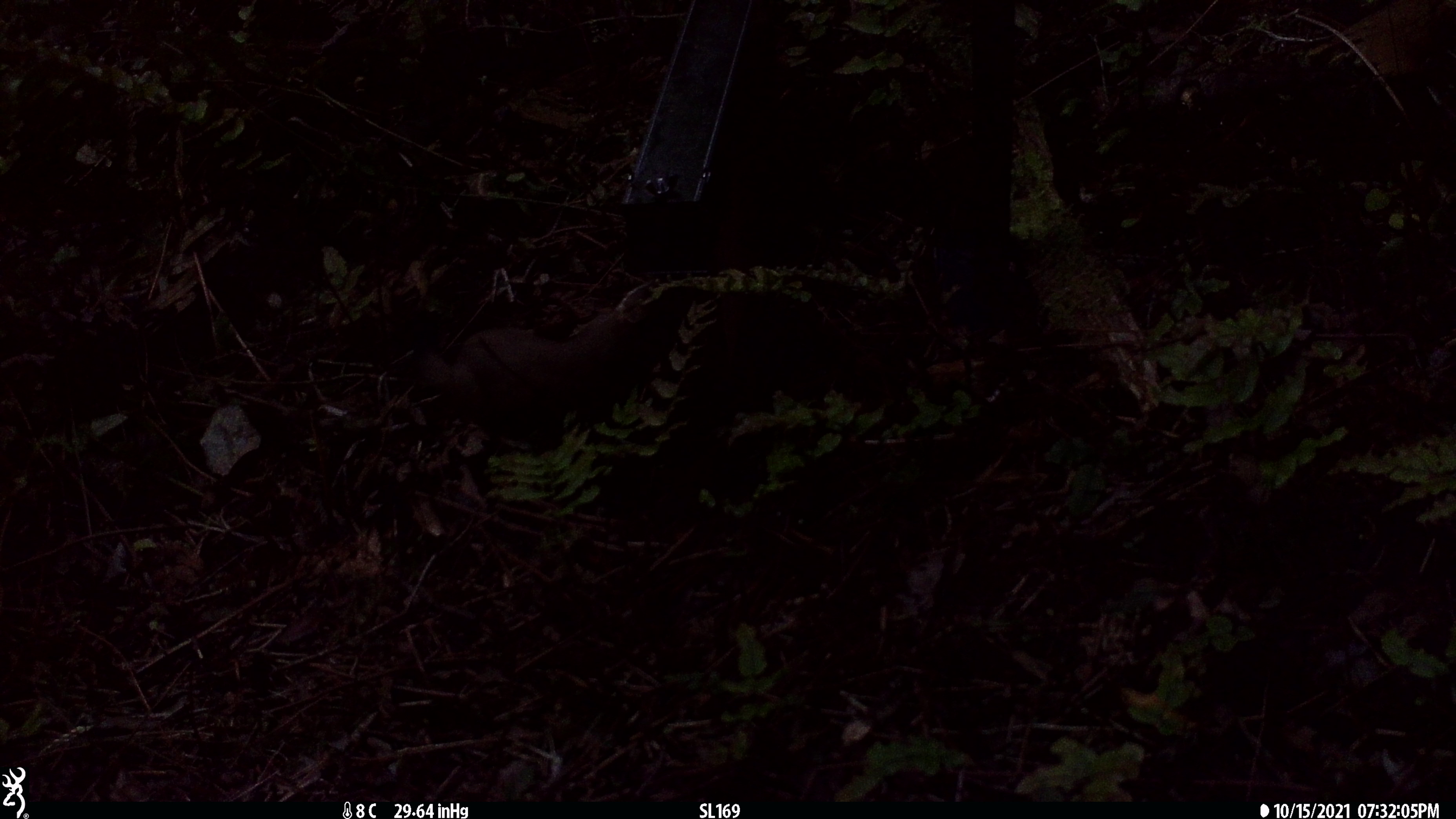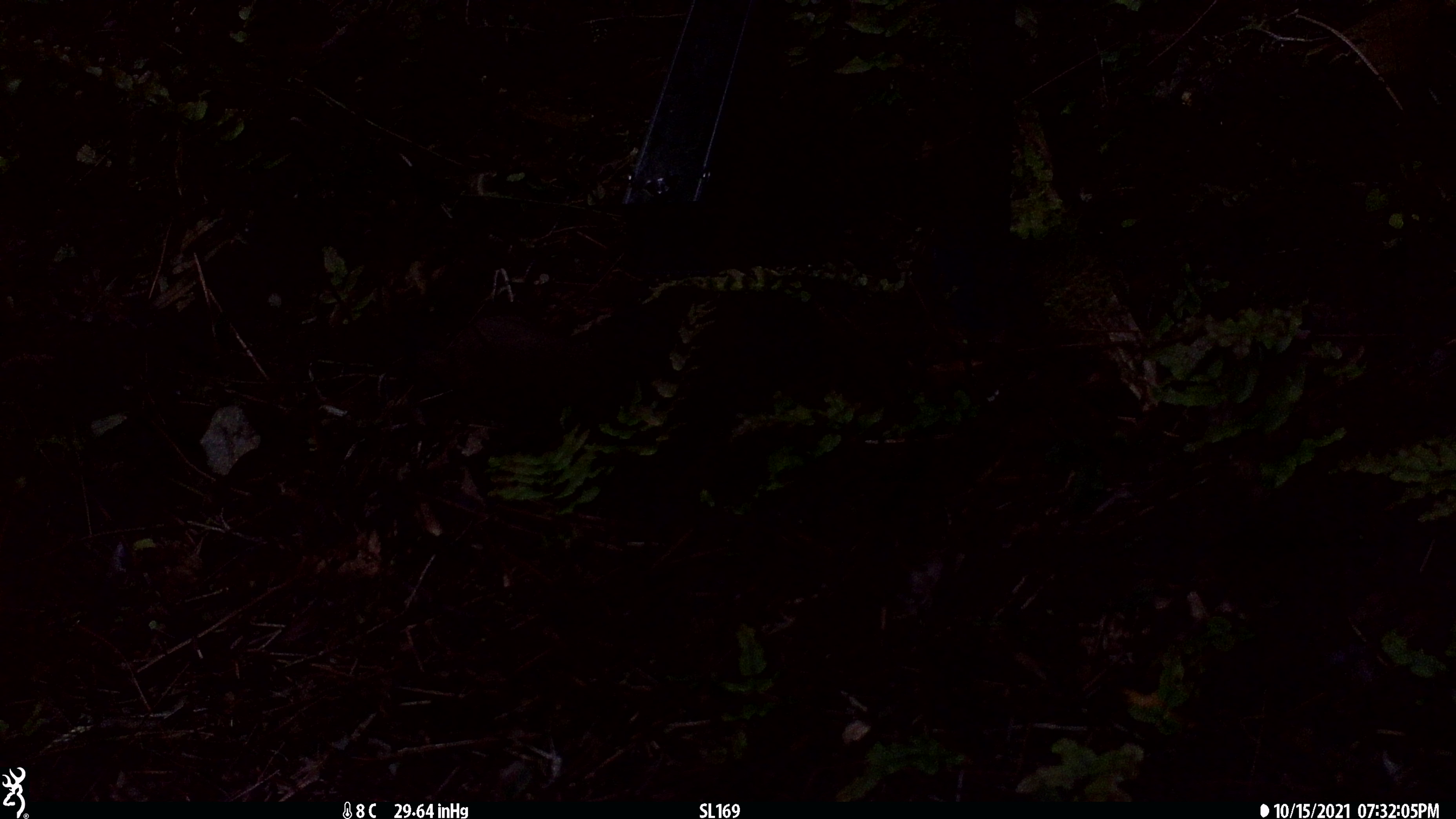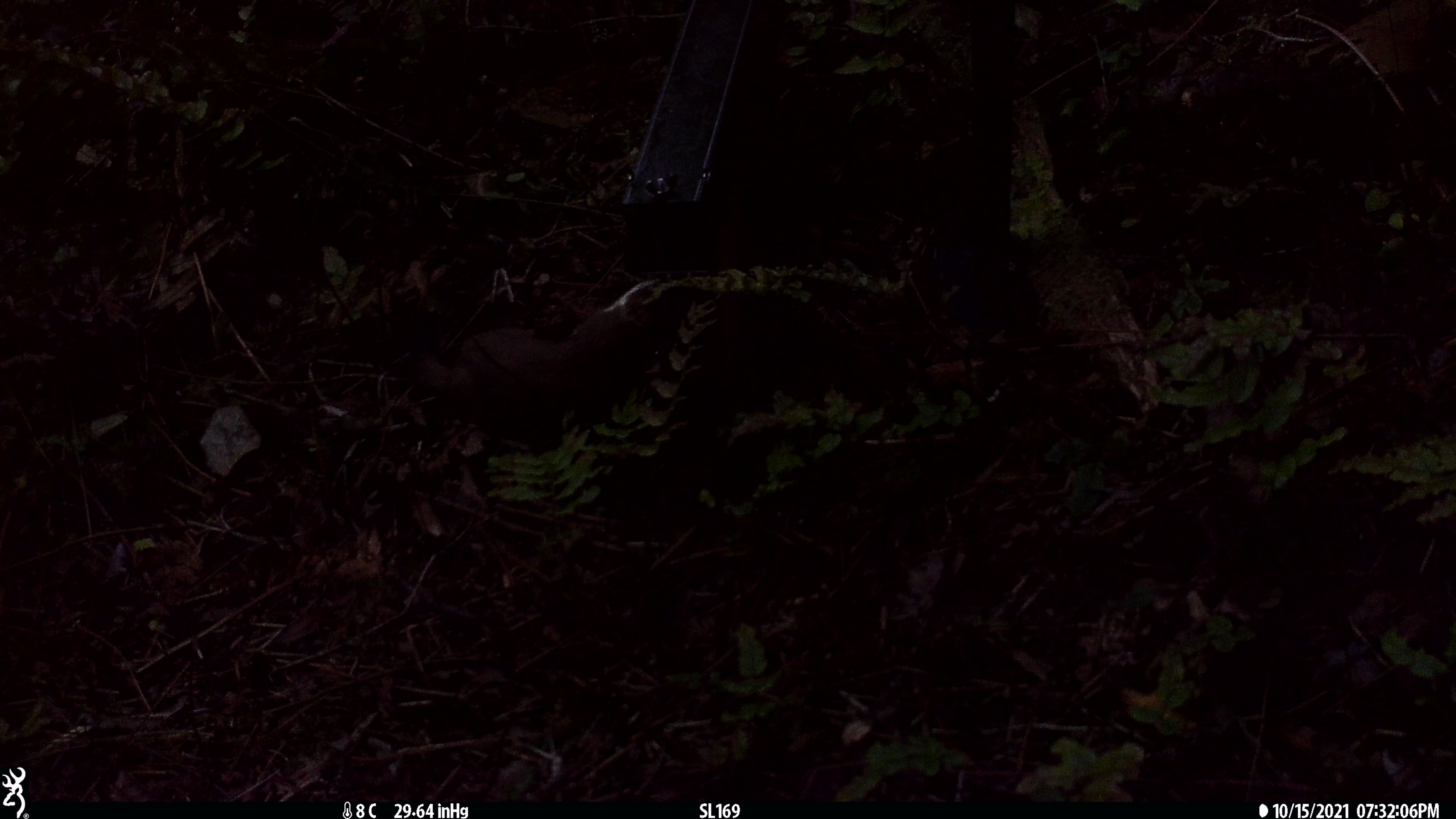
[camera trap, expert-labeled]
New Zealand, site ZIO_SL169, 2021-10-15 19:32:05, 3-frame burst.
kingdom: Animalia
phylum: Chordata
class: Mammalia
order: Carnivora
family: Mustelidae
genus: Mustela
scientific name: Mustela erminea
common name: stoat